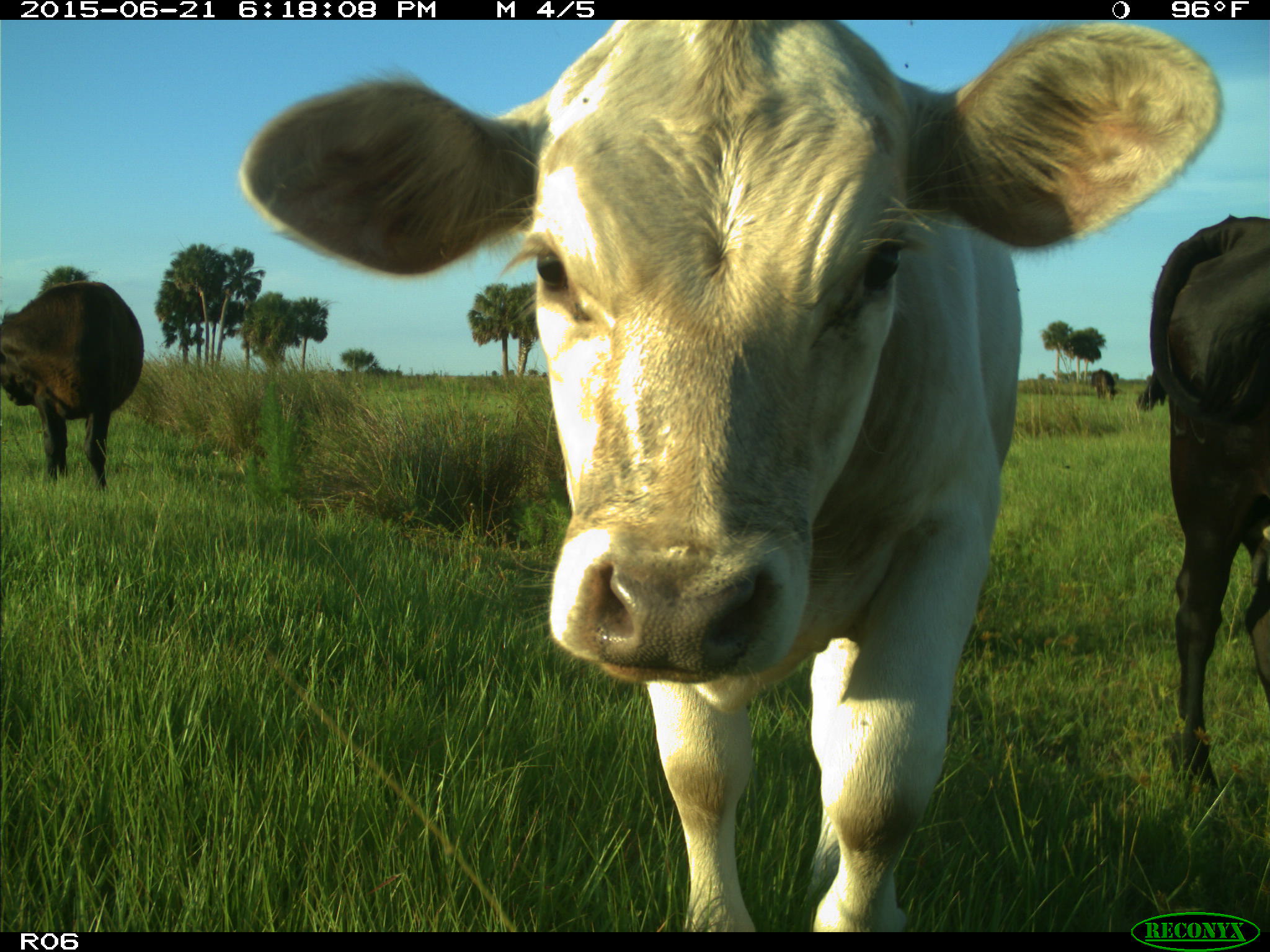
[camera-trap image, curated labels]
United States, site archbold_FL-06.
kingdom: Animalia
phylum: Chordata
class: Mammalia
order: Artiodactyla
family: Bovidae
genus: Bos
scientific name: Bos taurus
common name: domestic cow